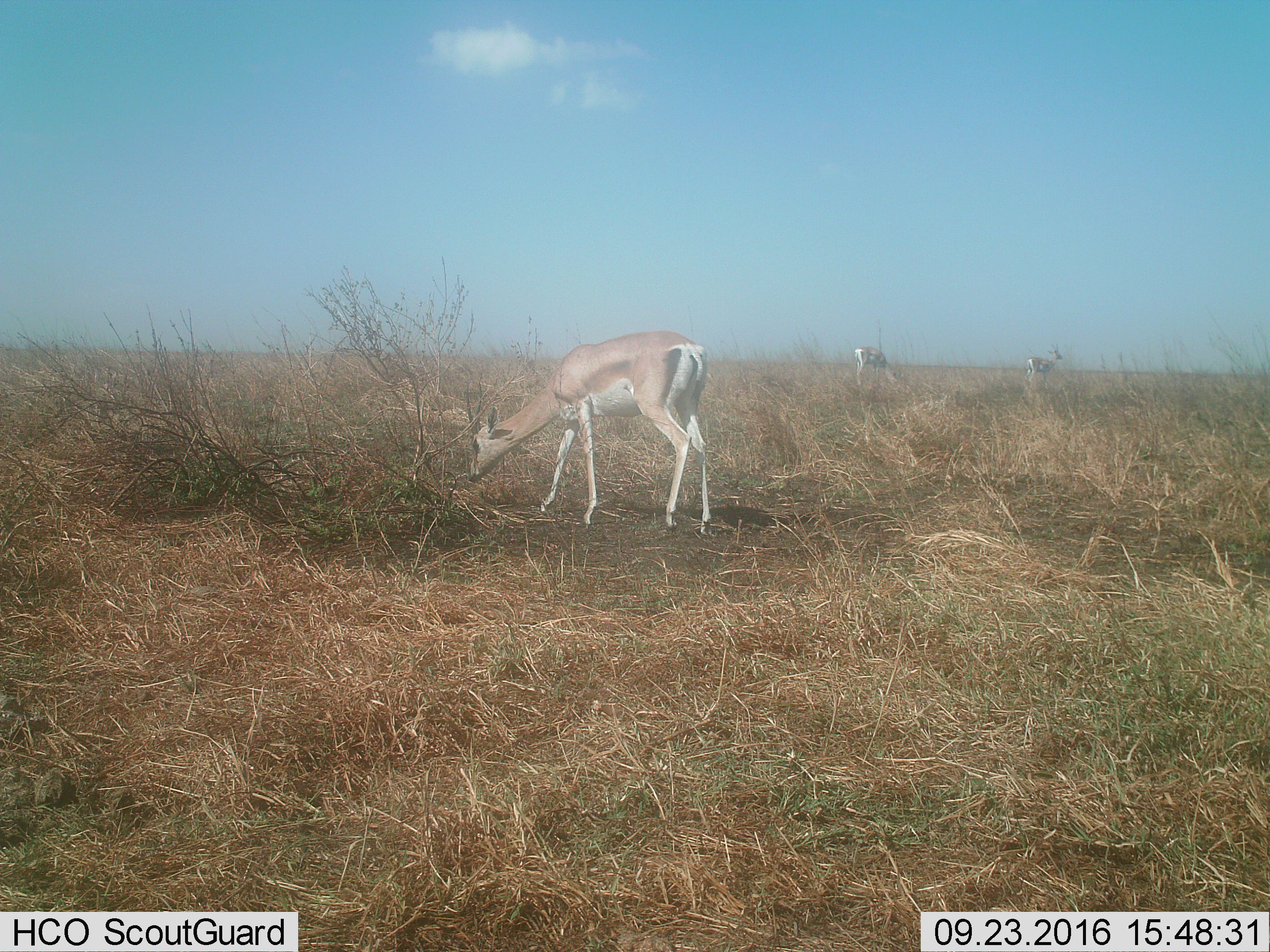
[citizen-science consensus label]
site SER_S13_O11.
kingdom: Animalia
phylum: Chordata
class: Mammalia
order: Artiodactyla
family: Bovidae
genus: Nanger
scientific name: Nanger granti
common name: grant's gazelle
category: gazellegrants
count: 3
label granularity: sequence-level